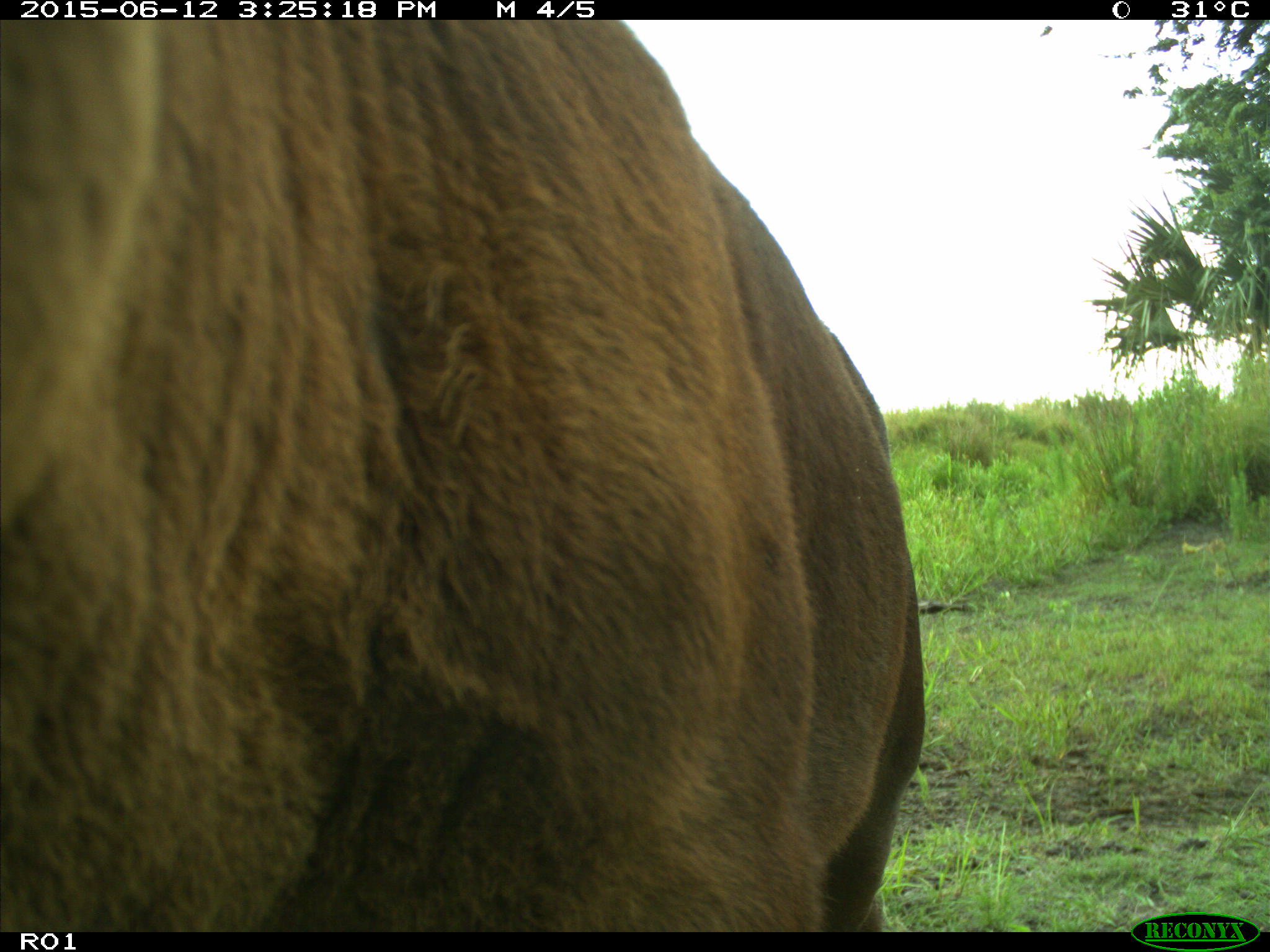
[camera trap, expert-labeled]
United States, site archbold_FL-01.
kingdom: Animalia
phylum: Chordata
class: Mammalia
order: Artiodactyla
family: Bovidae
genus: Bos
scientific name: Bos taurus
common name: domestic cow